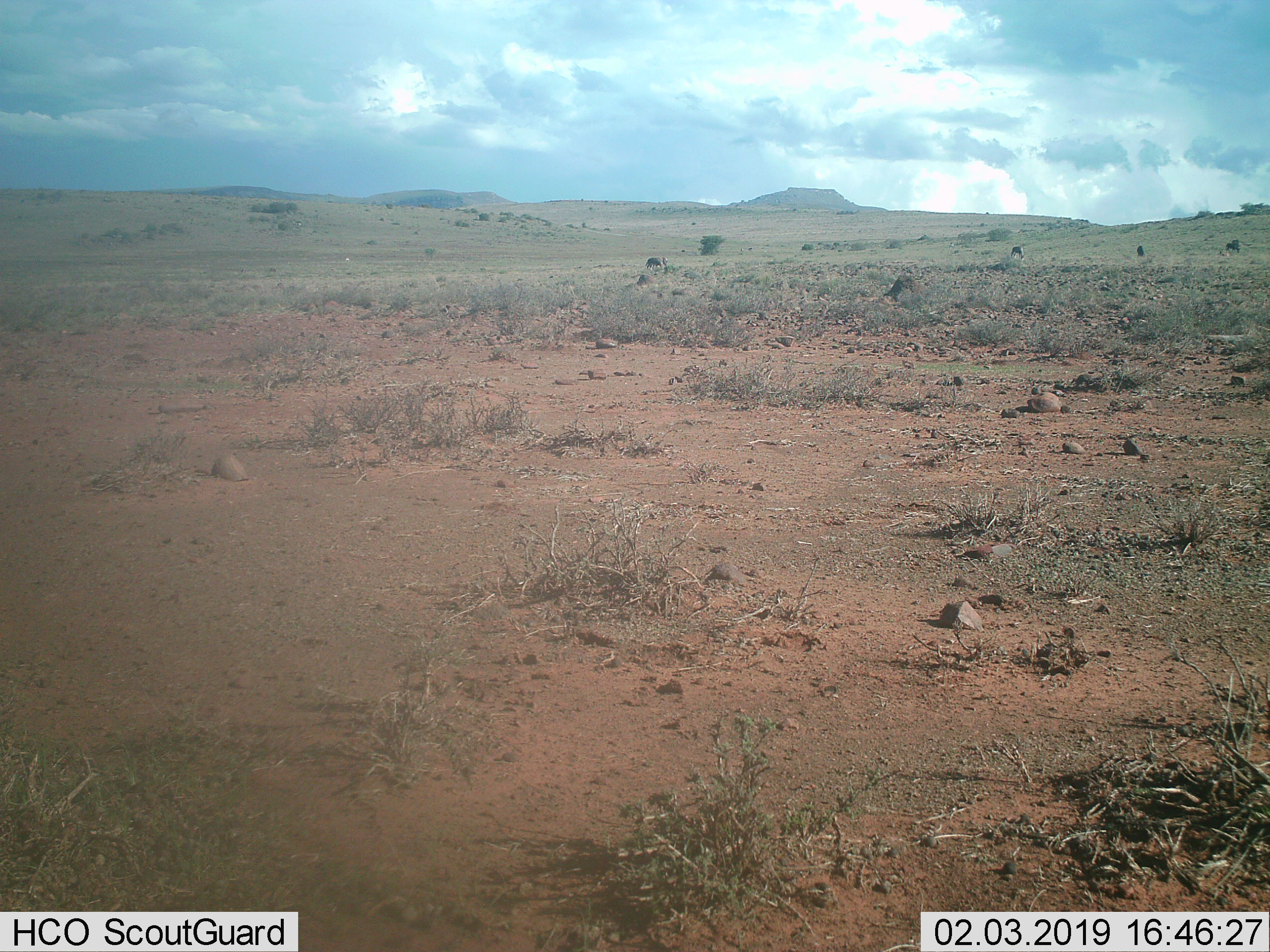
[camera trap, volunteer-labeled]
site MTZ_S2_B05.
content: unidentified animal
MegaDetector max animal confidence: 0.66